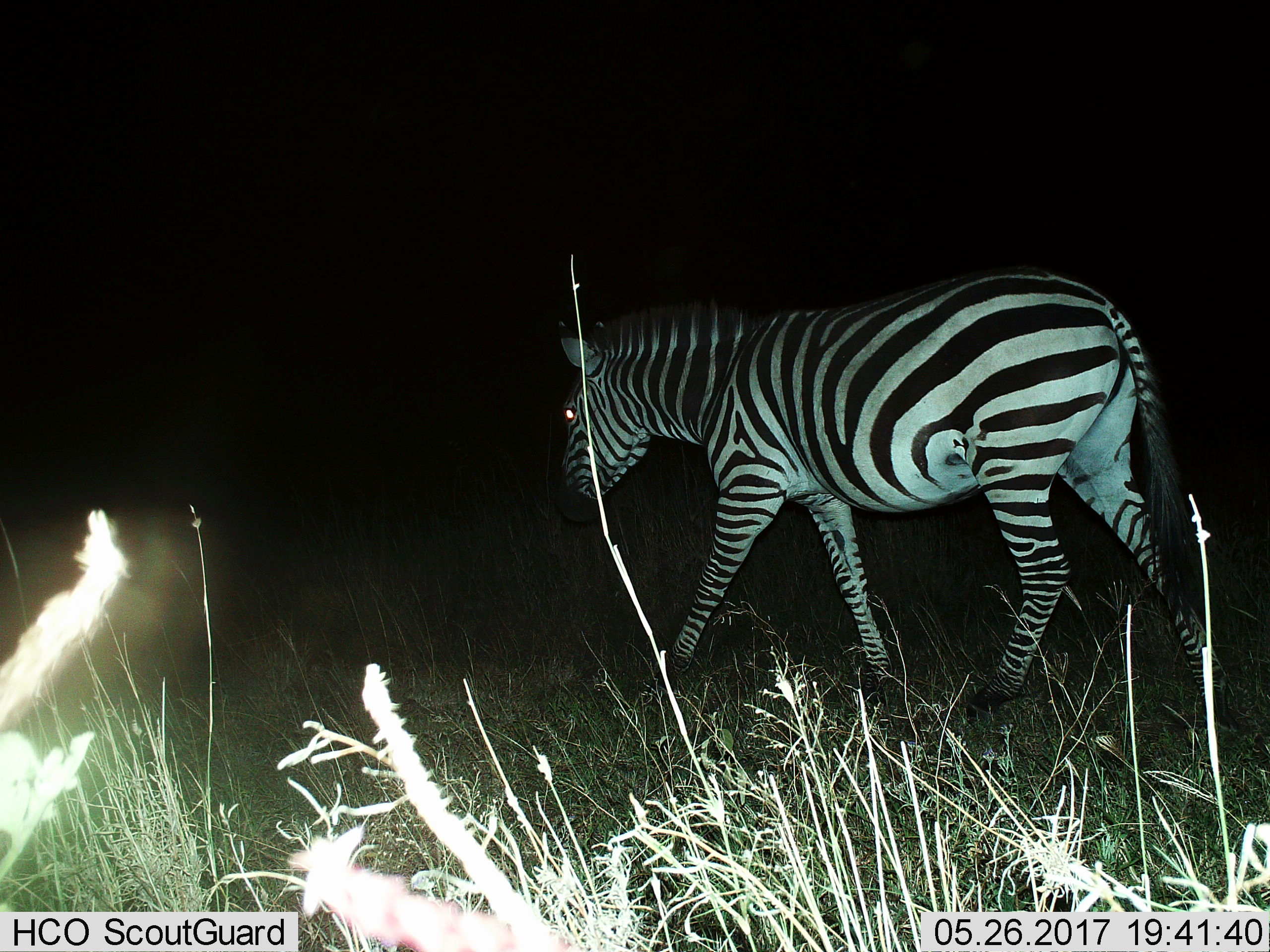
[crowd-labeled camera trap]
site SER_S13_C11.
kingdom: Animalia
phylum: Chordata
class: Mammalia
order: Perissodactyla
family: Equidae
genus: Equus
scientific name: Equus quagga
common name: plains zebra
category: zebraplains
Zebraplains (plains zebra) (Equus quagga), count 1. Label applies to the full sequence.